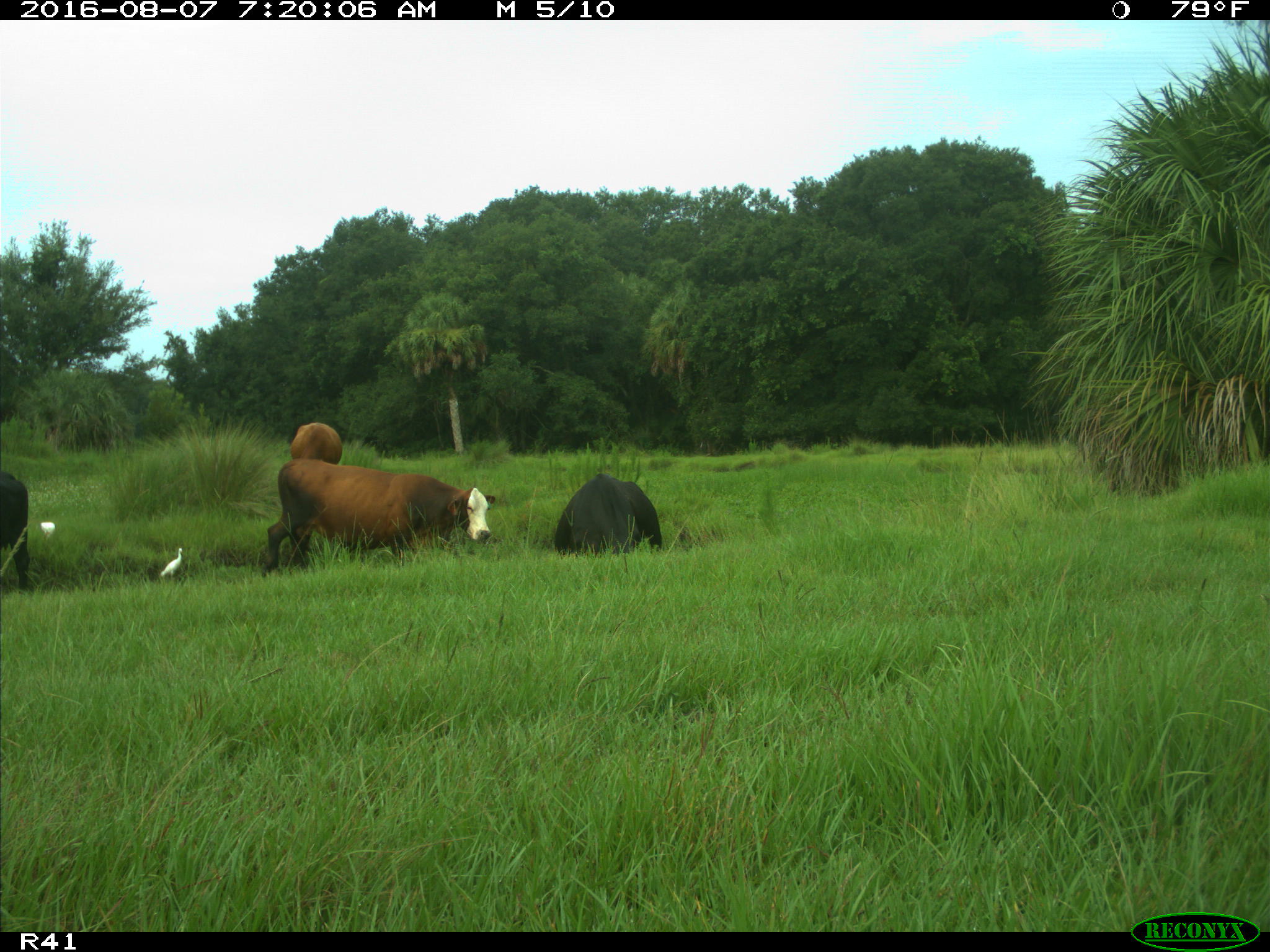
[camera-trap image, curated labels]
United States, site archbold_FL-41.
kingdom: Animalia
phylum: Chordata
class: Mammalia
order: Artiodactyla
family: Bovidae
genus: Bos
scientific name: Bos taurus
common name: domestic cow